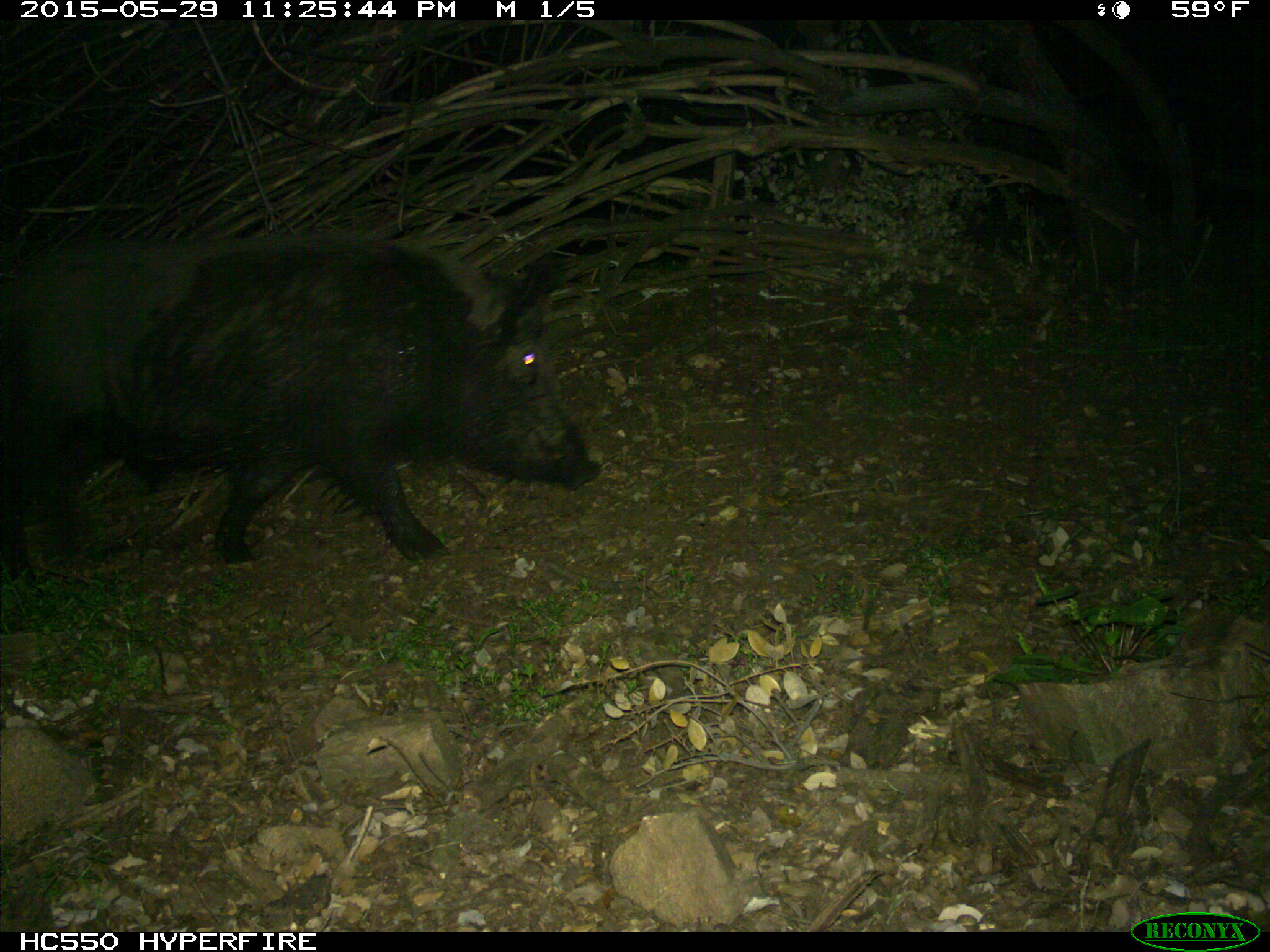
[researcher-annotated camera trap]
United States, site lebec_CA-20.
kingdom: Animalia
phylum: Chordata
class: Mammalia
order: Artiodactyla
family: Suidae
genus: Sus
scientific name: Sus scrofa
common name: wild boar